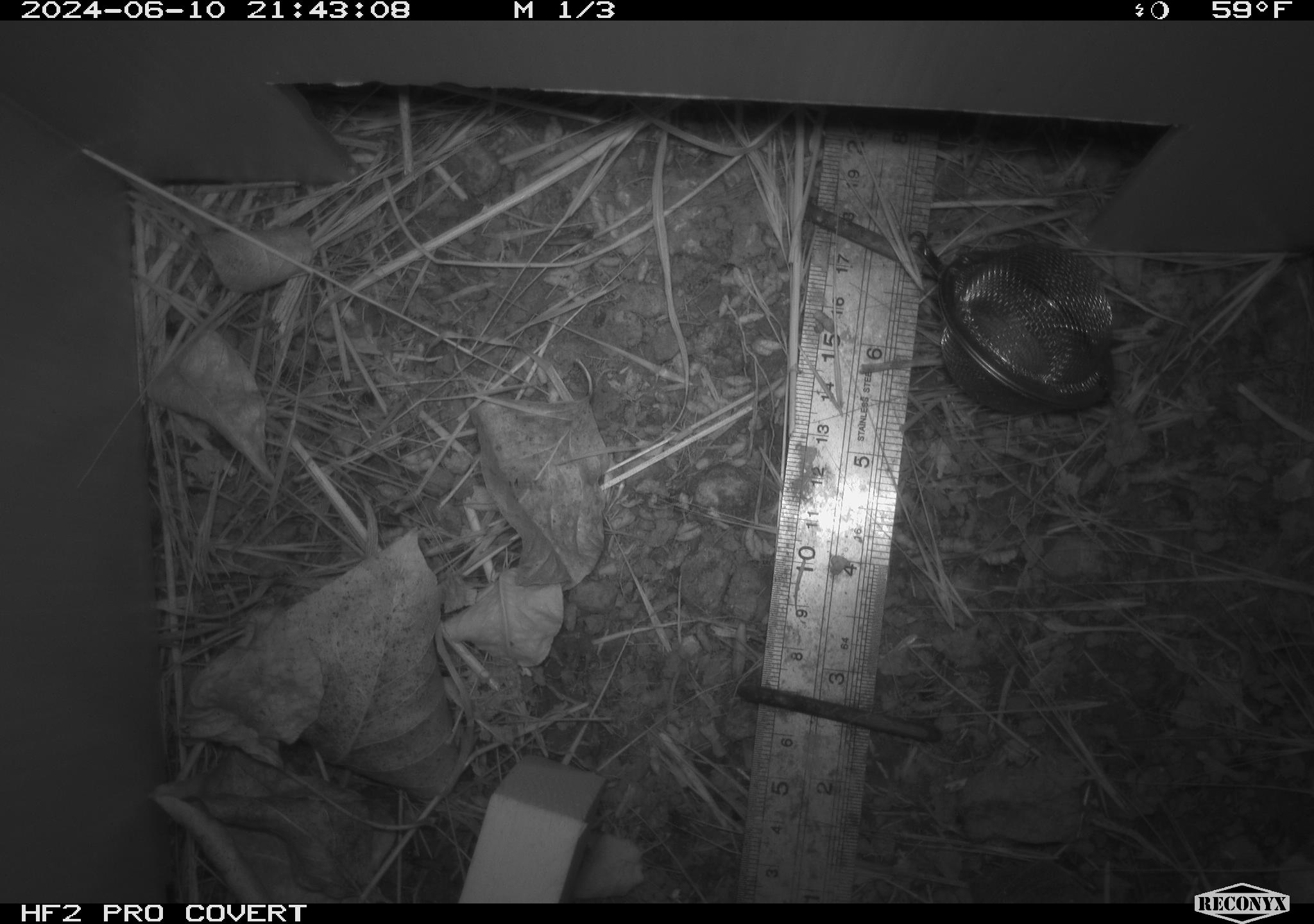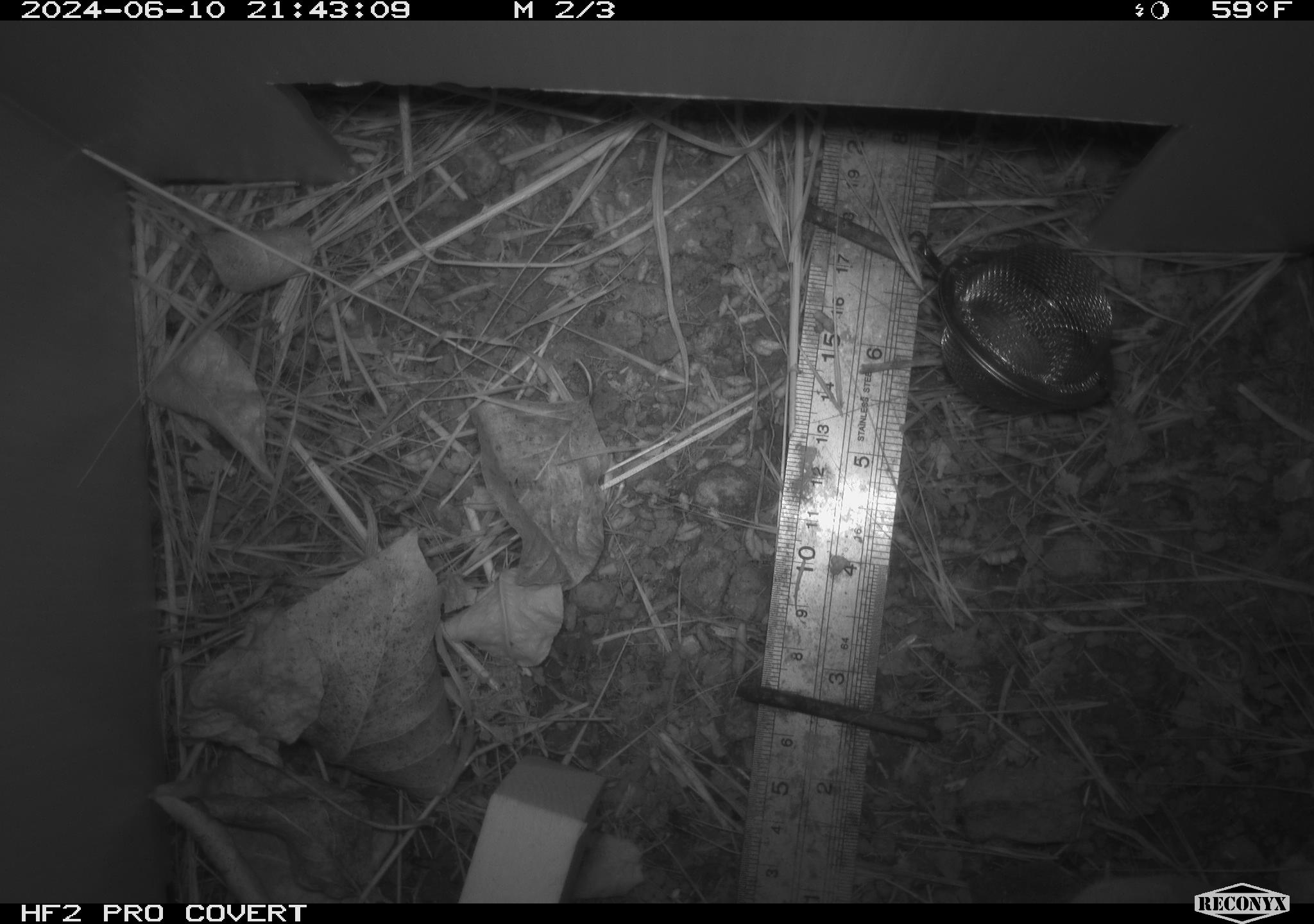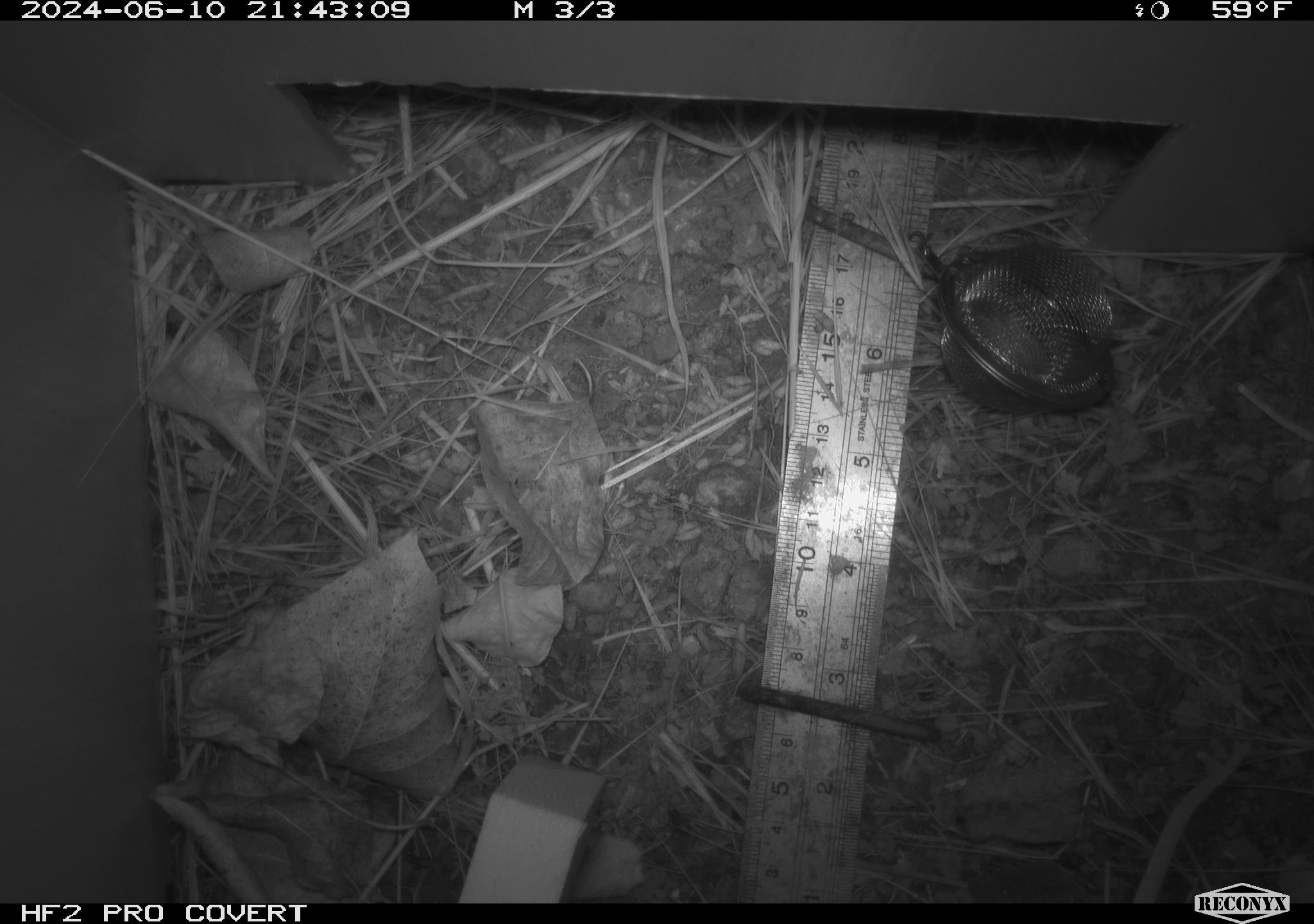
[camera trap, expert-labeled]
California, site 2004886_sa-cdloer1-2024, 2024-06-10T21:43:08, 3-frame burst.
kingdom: Animalia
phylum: Chordata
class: Mammalia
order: Rodentia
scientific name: Rodentia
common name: mouse species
Mouse species (Rodentia).